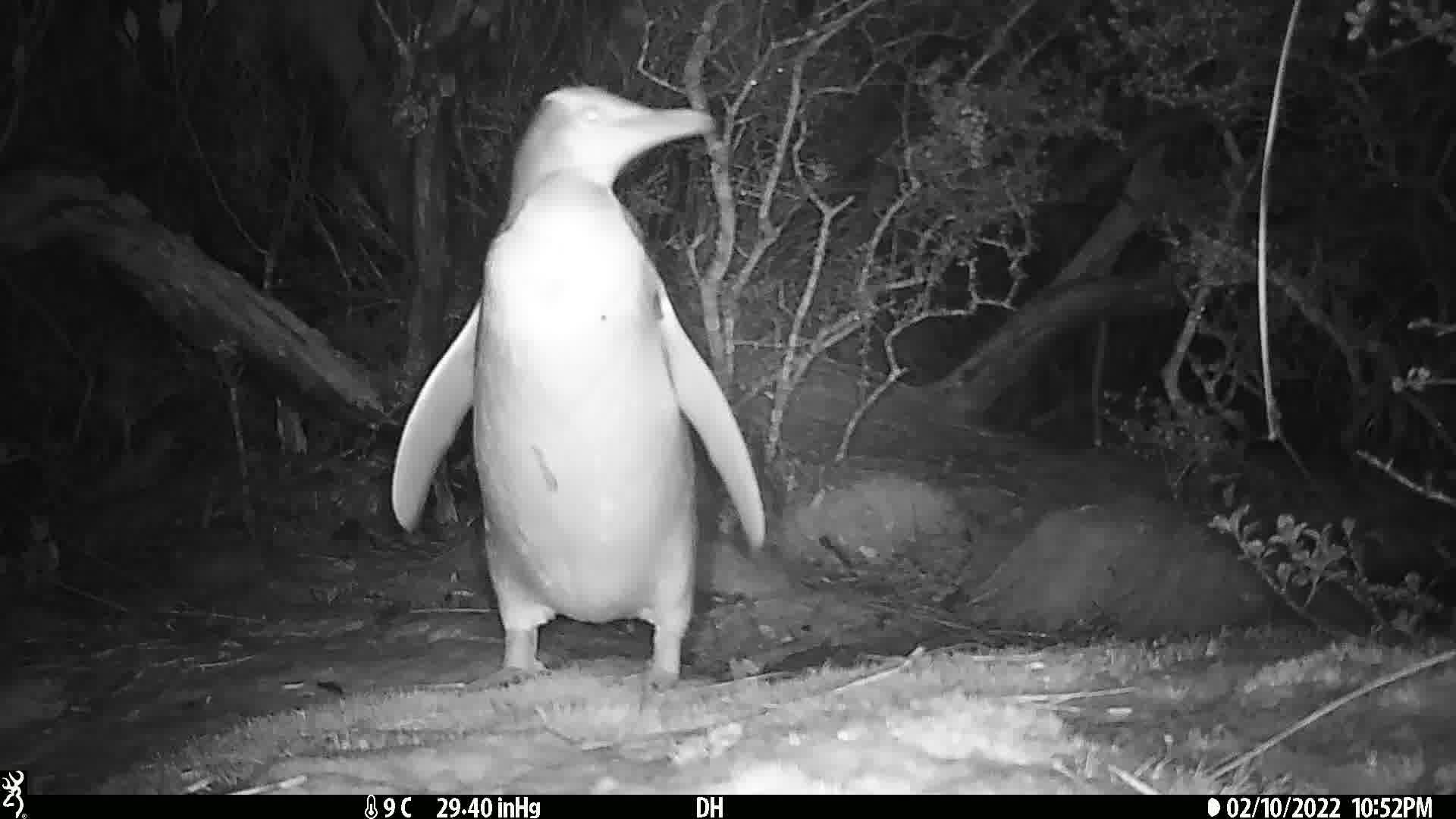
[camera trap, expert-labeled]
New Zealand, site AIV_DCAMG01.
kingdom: Animalia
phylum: Chordata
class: Aves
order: Sphenisciformes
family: Spheniscidae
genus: Megadyptes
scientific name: Megadyptes antipodes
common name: yellow-eyed penguin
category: yellow eyed penguin